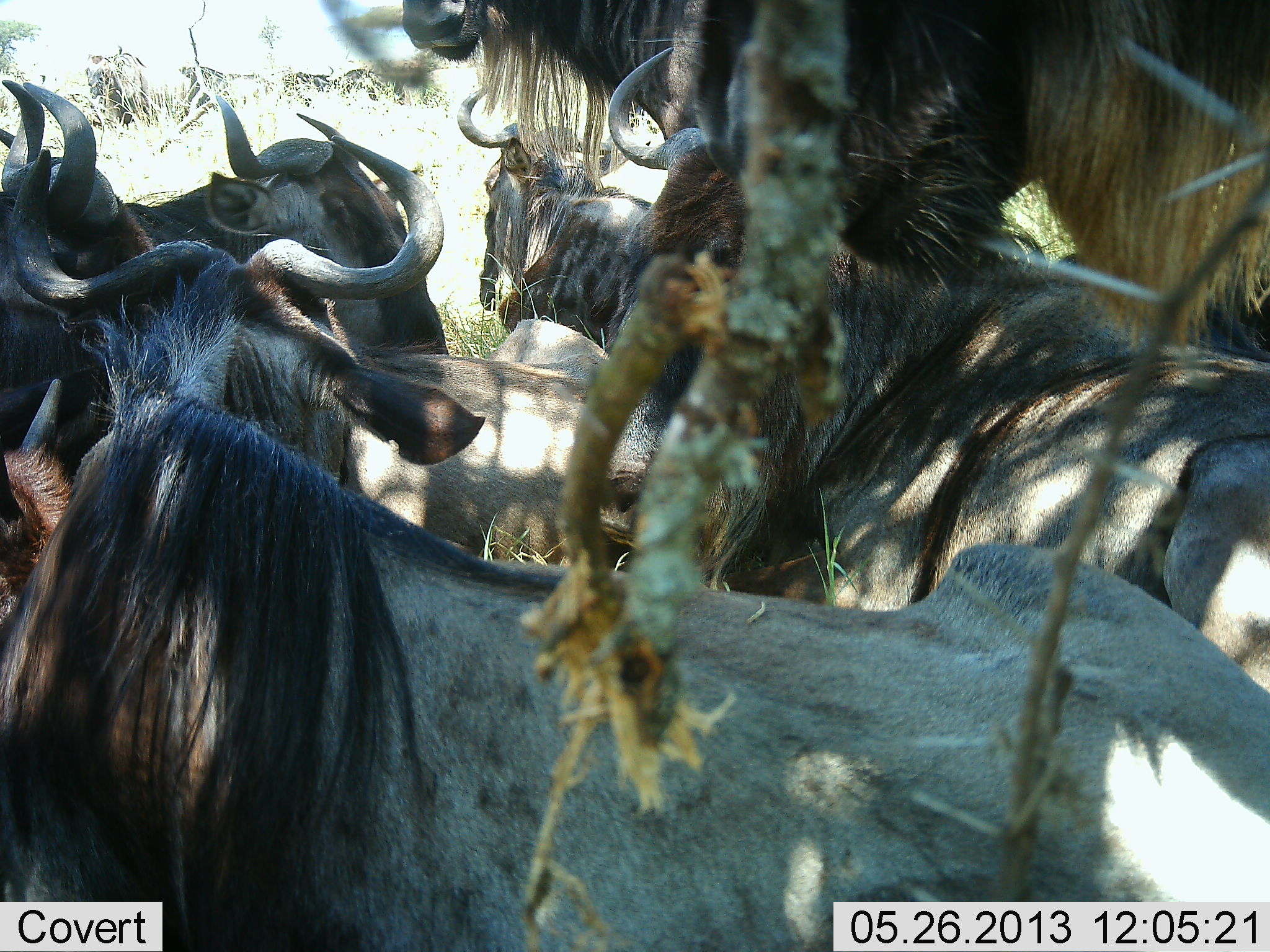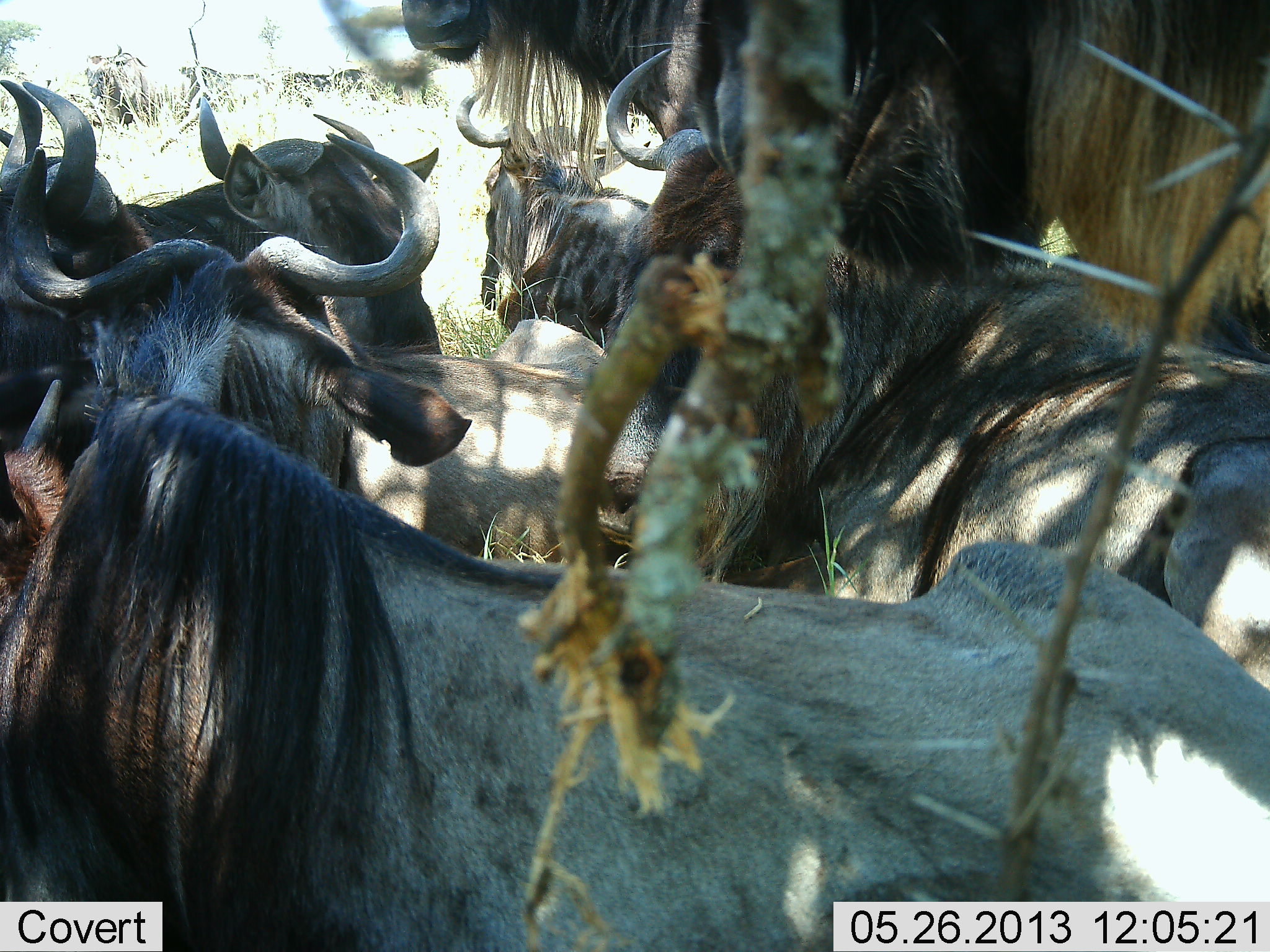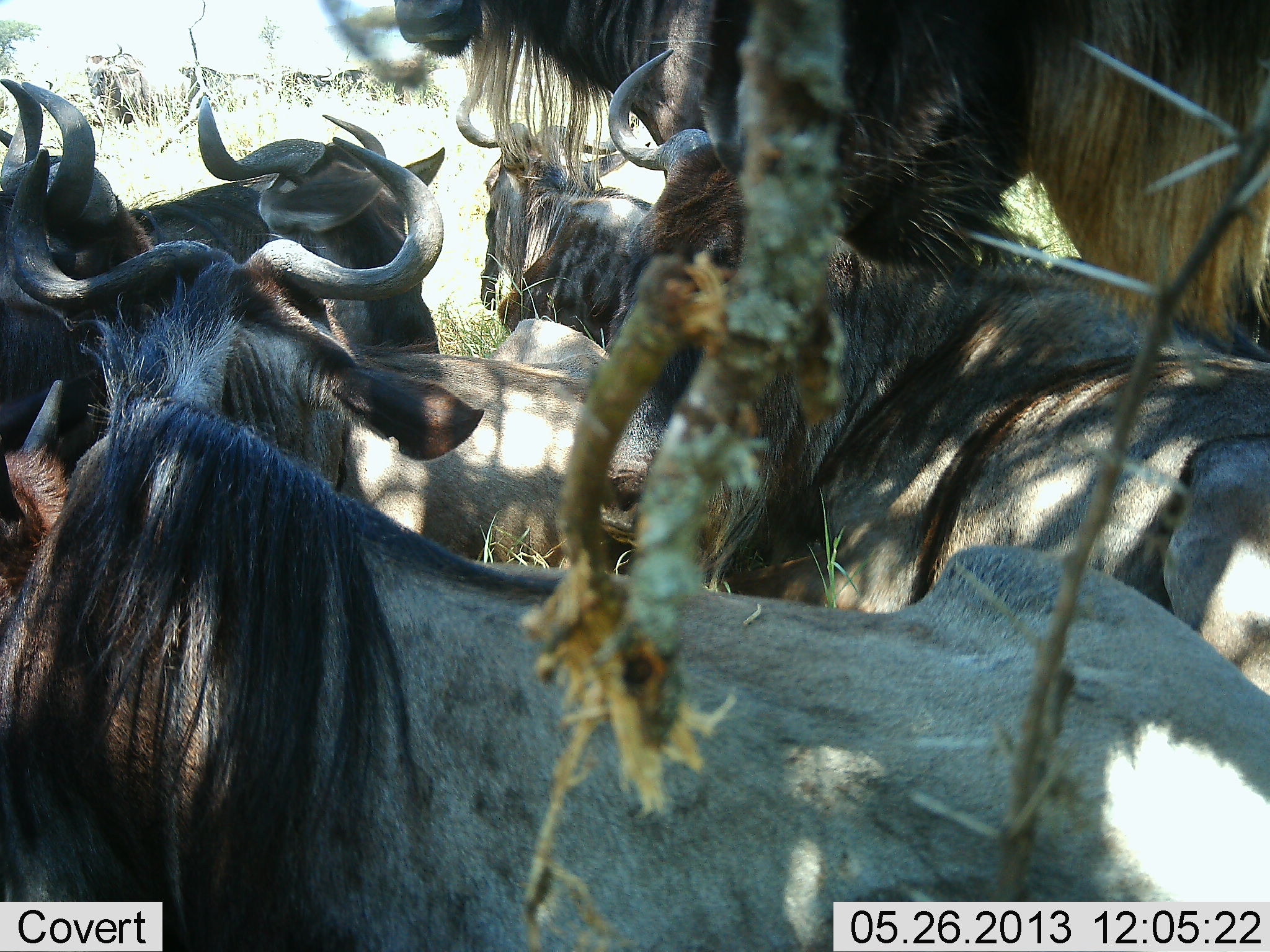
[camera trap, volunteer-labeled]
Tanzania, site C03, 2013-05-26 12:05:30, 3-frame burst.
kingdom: Animalia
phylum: Chordata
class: Mammalia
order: Artiodactyla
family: Bovidae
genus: Connochaetes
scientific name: Connochaetes taurinus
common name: blue wildebeest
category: wildebeest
Wildebeest (blue wildebeest) (Connochaetes taurinus), count 8. Behavior (volunteer vote fractions): standing 40%, resting 67%, moving 13%, interacting 17%. Young present (vote fraction): 0%. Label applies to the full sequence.